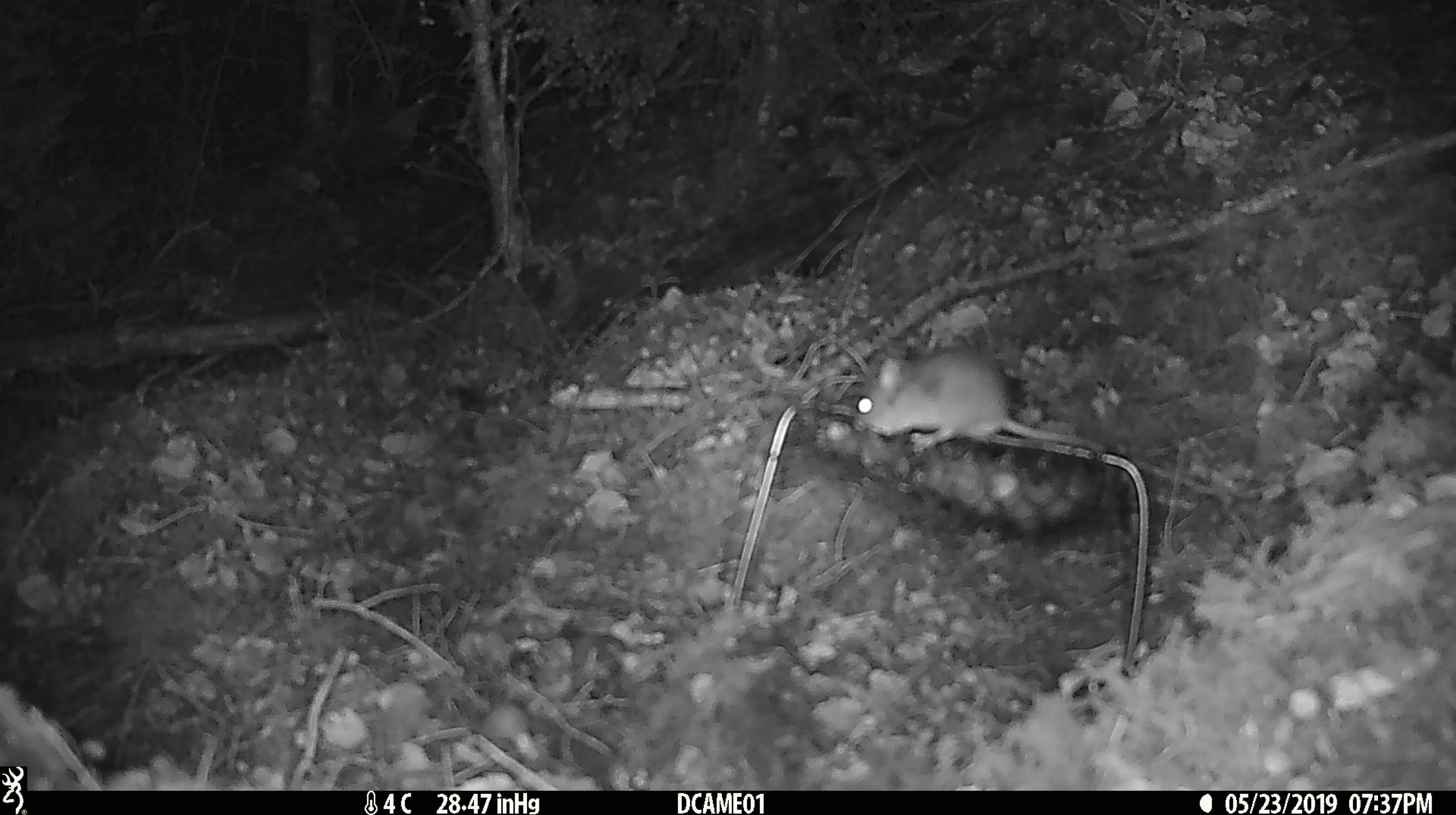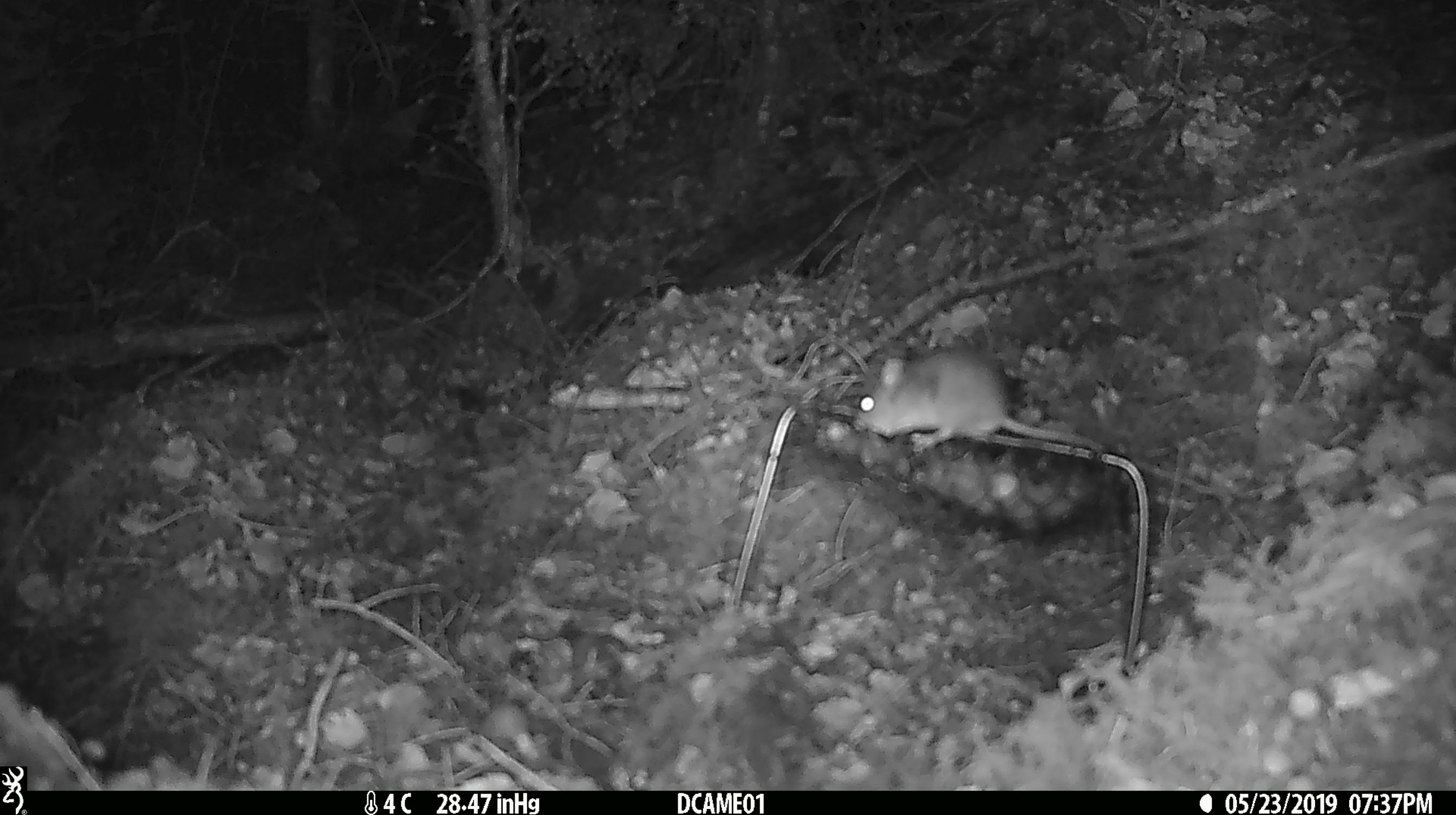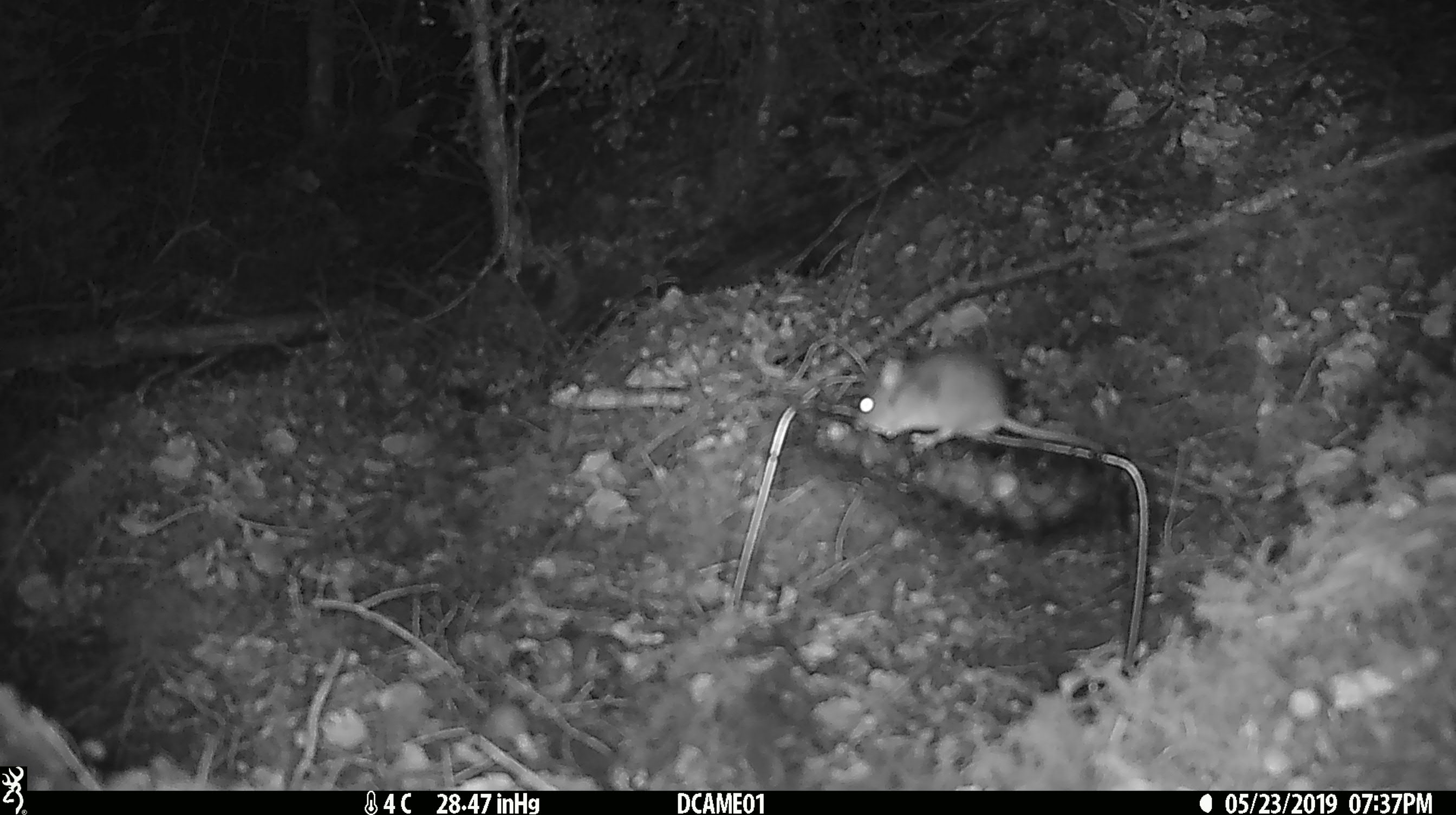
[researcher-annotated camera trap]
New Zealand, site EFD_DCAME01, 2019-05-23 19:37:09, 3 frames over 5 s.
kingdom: Animalia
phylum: Chordata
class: Mammalia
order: Rodentia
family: Muridae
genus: Mus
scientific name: Mus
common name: mouse